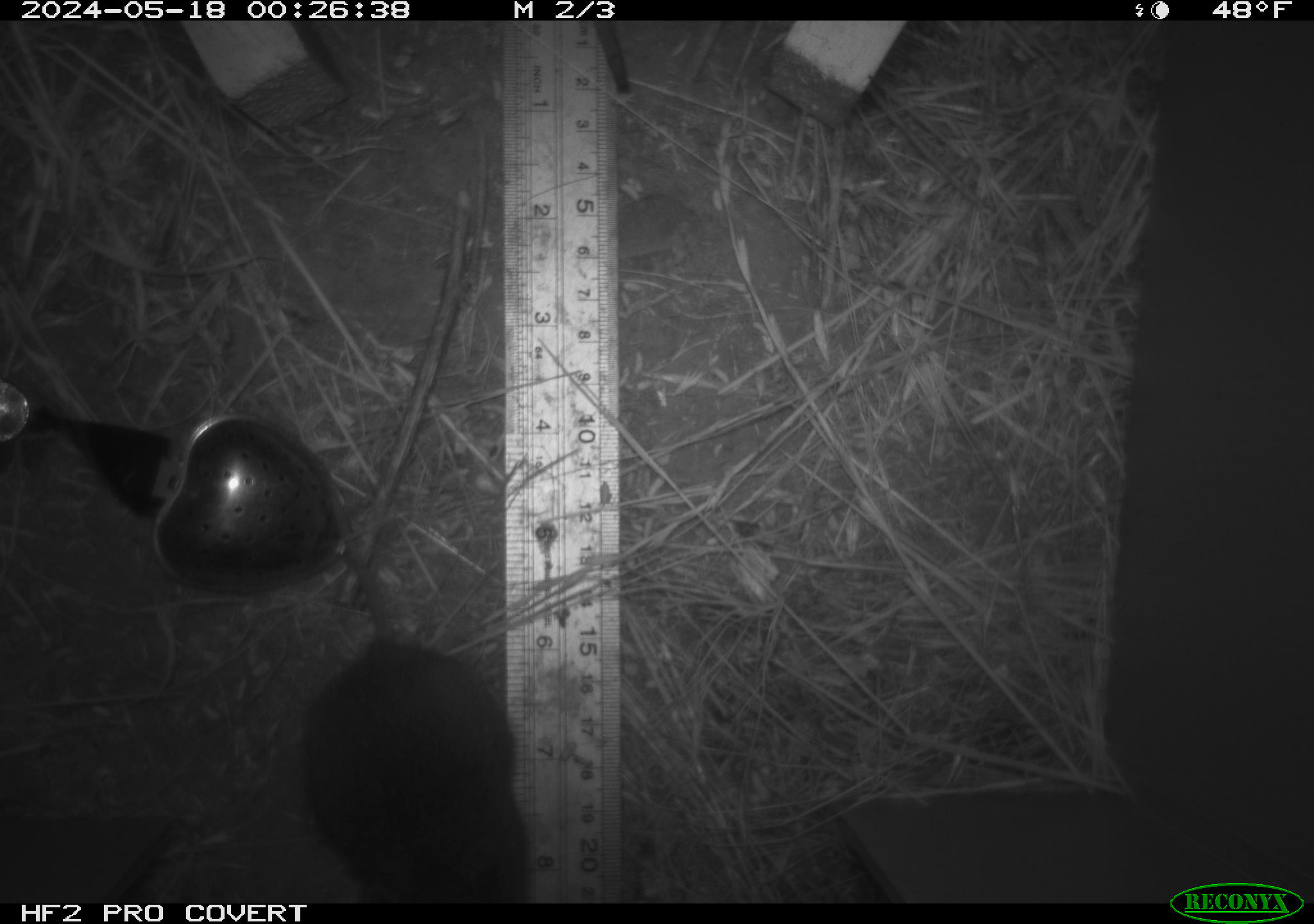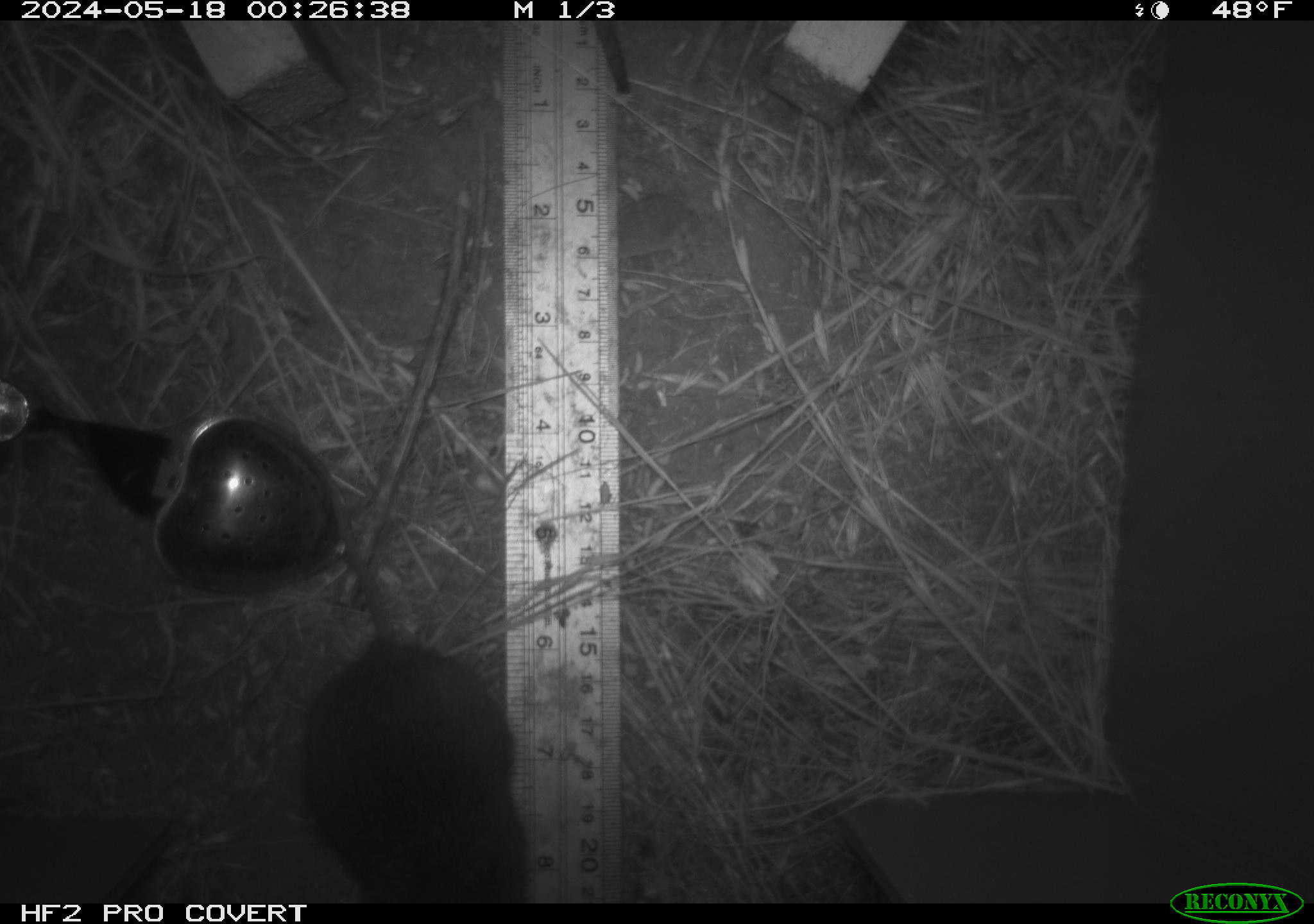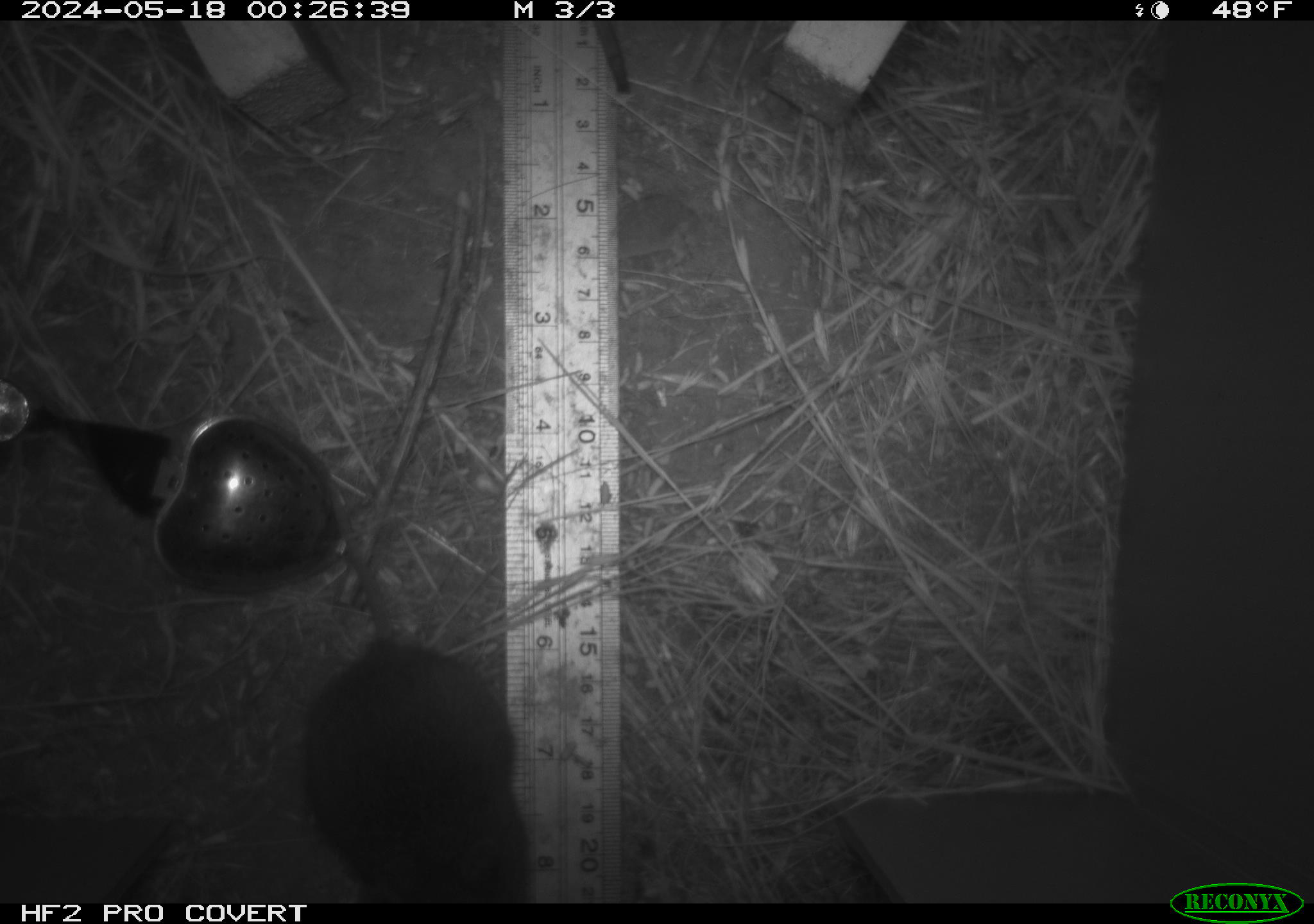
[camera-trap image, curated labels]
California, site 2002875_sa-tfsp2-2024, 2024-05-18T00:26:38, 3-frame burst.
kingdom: Animalia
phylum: Chordata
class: Mammalia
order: Rodentia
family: Cricetidae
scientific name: Arvicolinae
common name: voles, lemmings, and muskrats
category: arvicolinae subfamily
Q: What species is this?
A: Arvicolinae subfamily (voles, lemmings, and muskrats) (Arvicolinae).